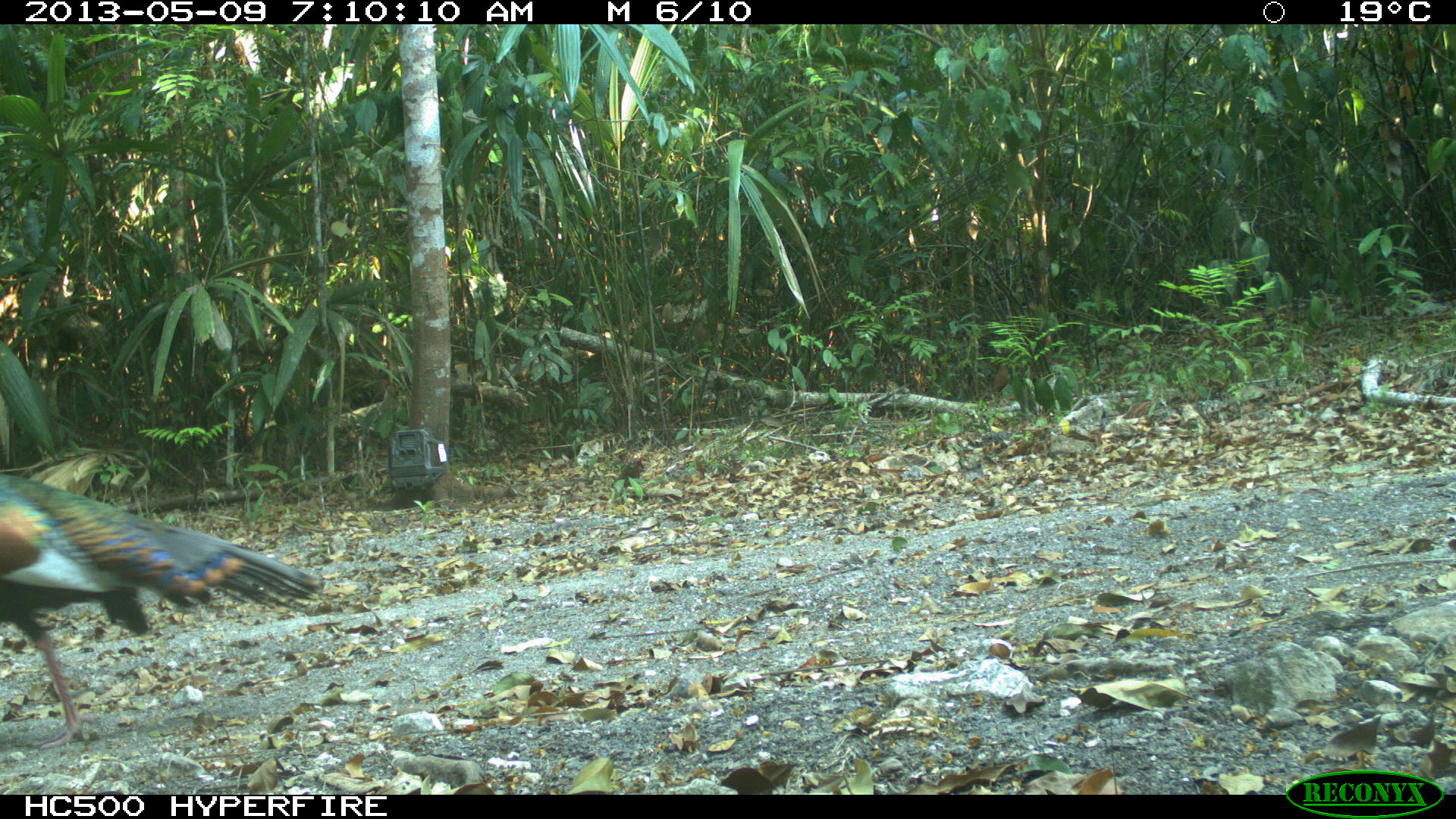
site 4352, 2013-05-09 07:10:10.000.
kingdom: Animalia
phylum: Chordata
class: Aves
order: Galliformes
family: Phasianidae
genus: Meleagris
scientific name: Meleagris ocellata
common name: ocellated turkey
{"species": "Meleagris ocellata (ocellated turkey)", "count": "1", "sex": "male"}